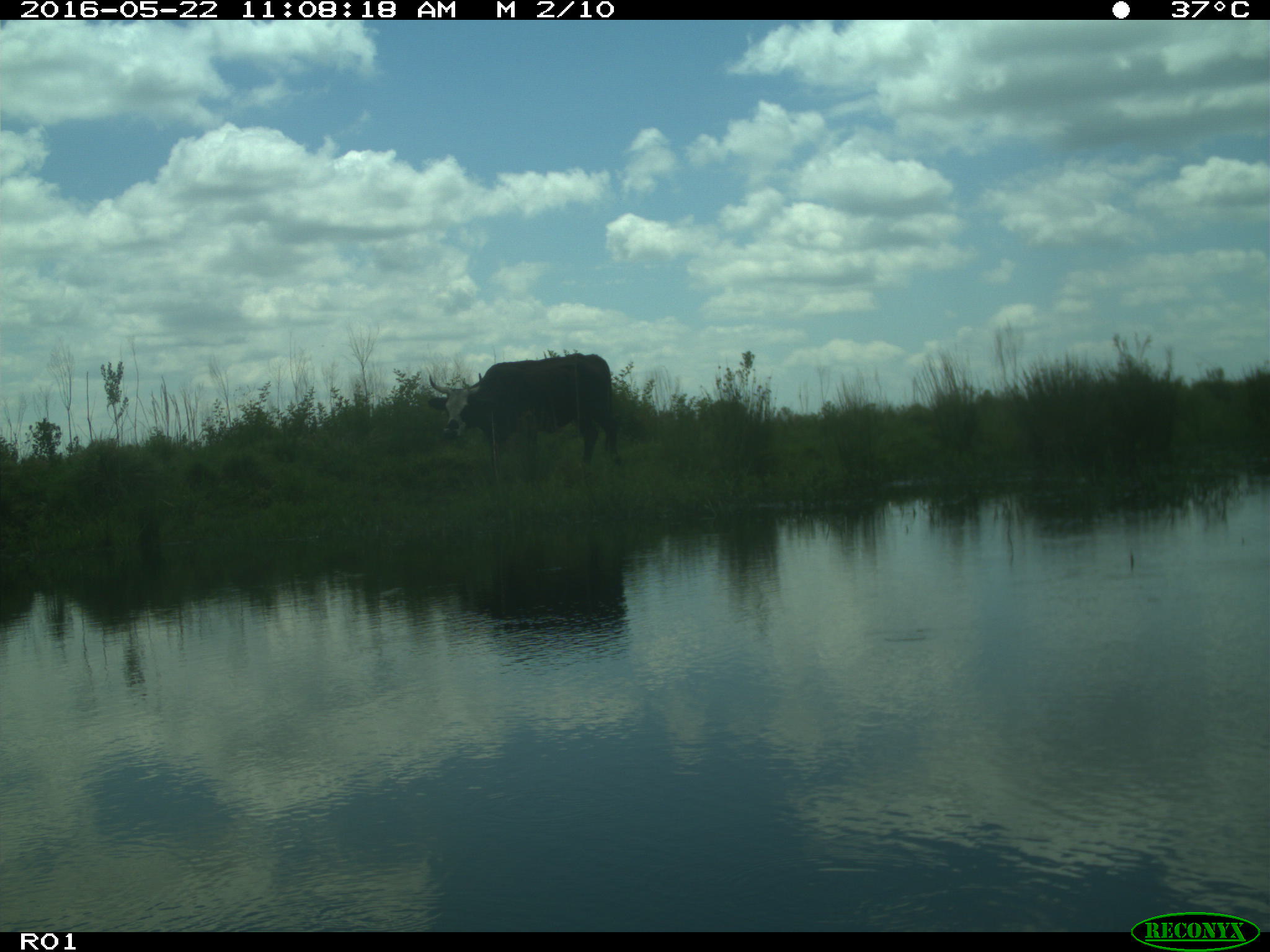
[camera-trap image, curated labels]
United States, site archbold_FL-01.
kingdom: Animalia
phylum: Chordata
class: Mammalia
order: Artiodactyla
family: Bovidae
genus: Bos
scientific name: Bos taurus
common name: domestic cow